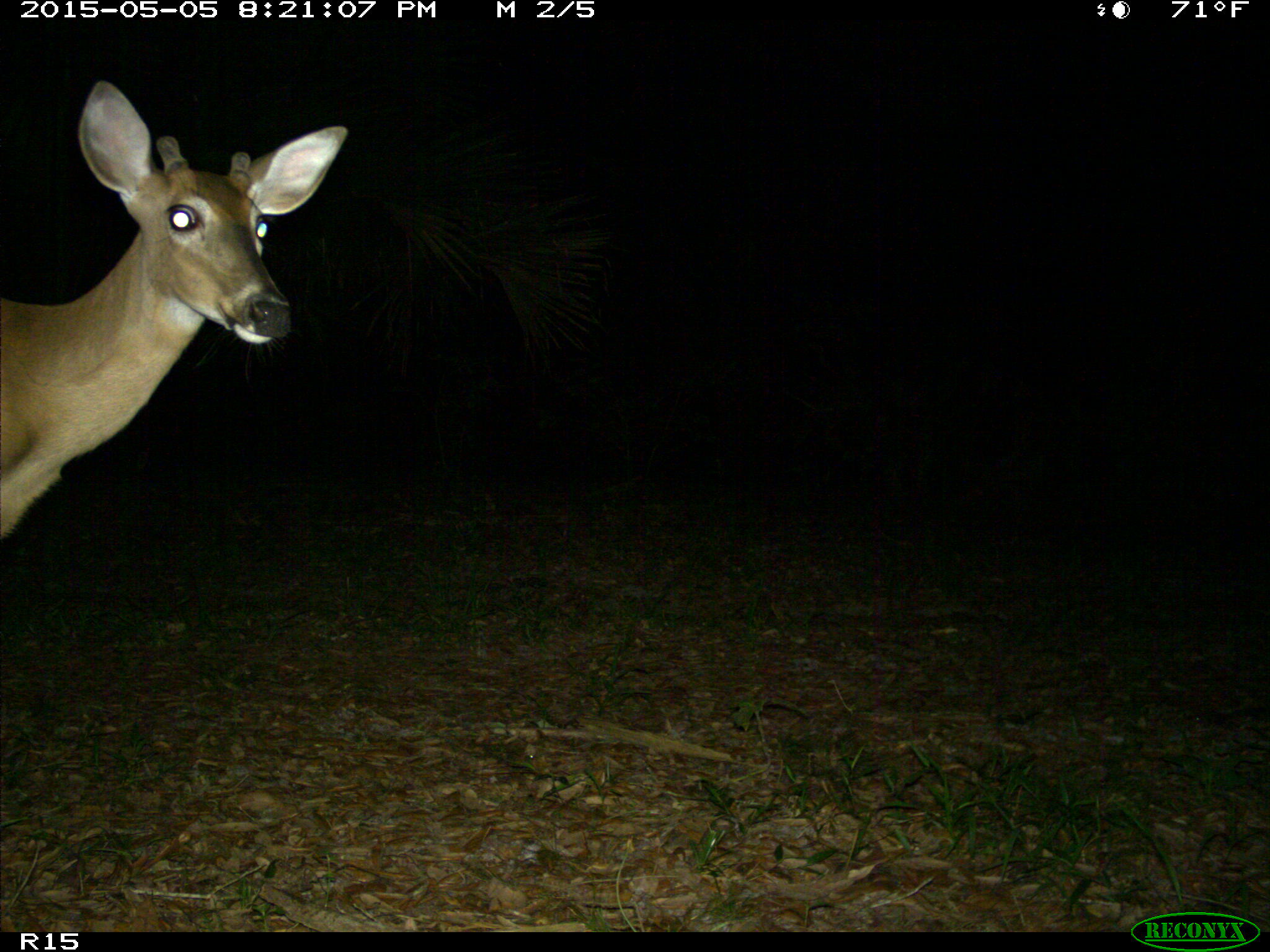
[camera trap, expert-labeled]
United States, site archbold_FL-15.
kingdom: Animalia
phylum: Chordata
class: Mammalia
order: Artiodactyla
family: Cervidae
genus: Odocoileus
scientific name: Odocoileus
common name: deer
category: unidentified deer